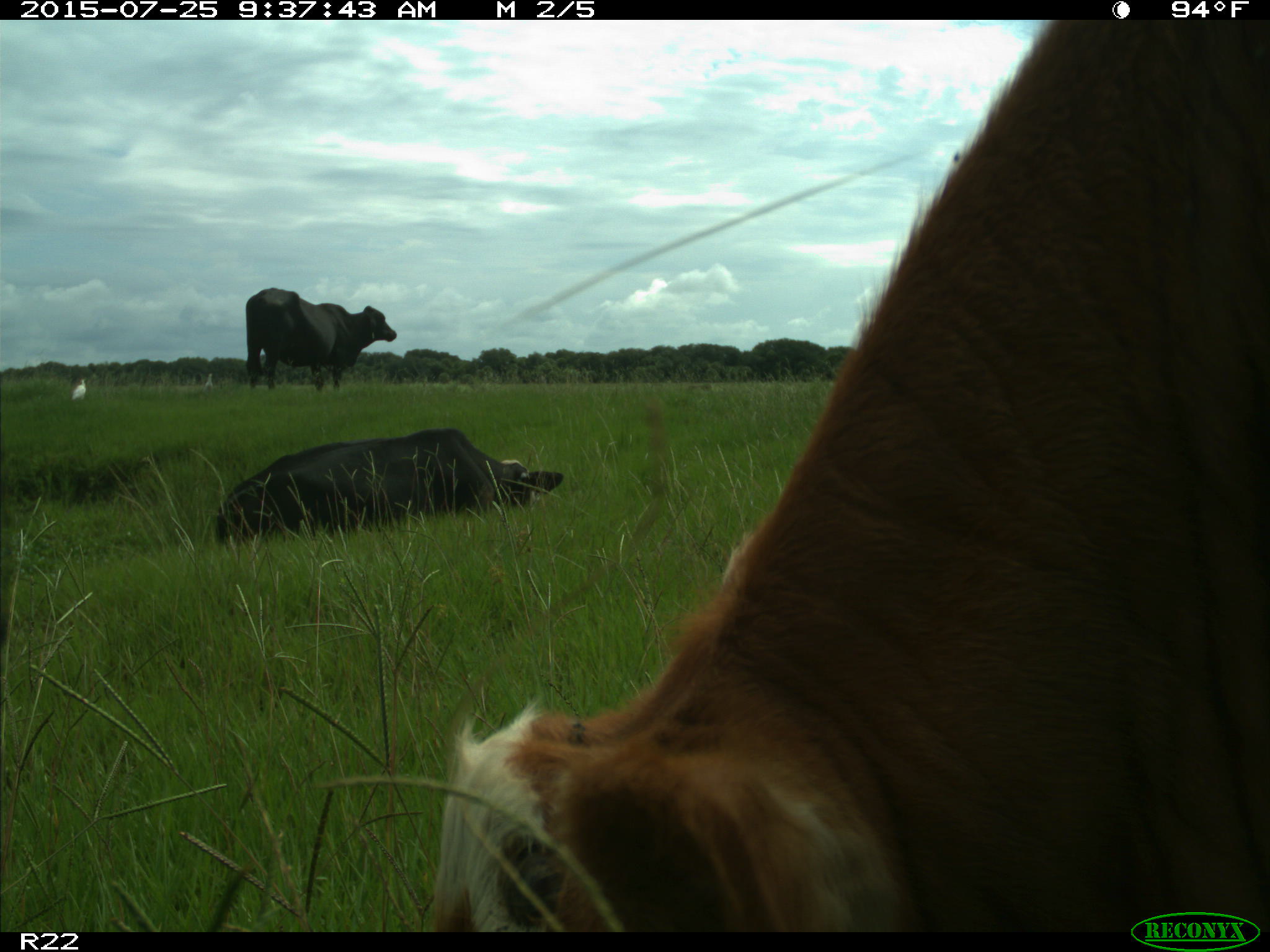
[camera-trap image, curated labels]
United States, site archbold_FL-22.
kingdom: Animalia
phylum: Chordata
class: Mammalia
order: Artiodactyla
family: Bovidae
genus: Bos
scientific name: Bos taurus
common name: domestic cow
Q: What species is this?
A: Bos taurus (domestic cow).